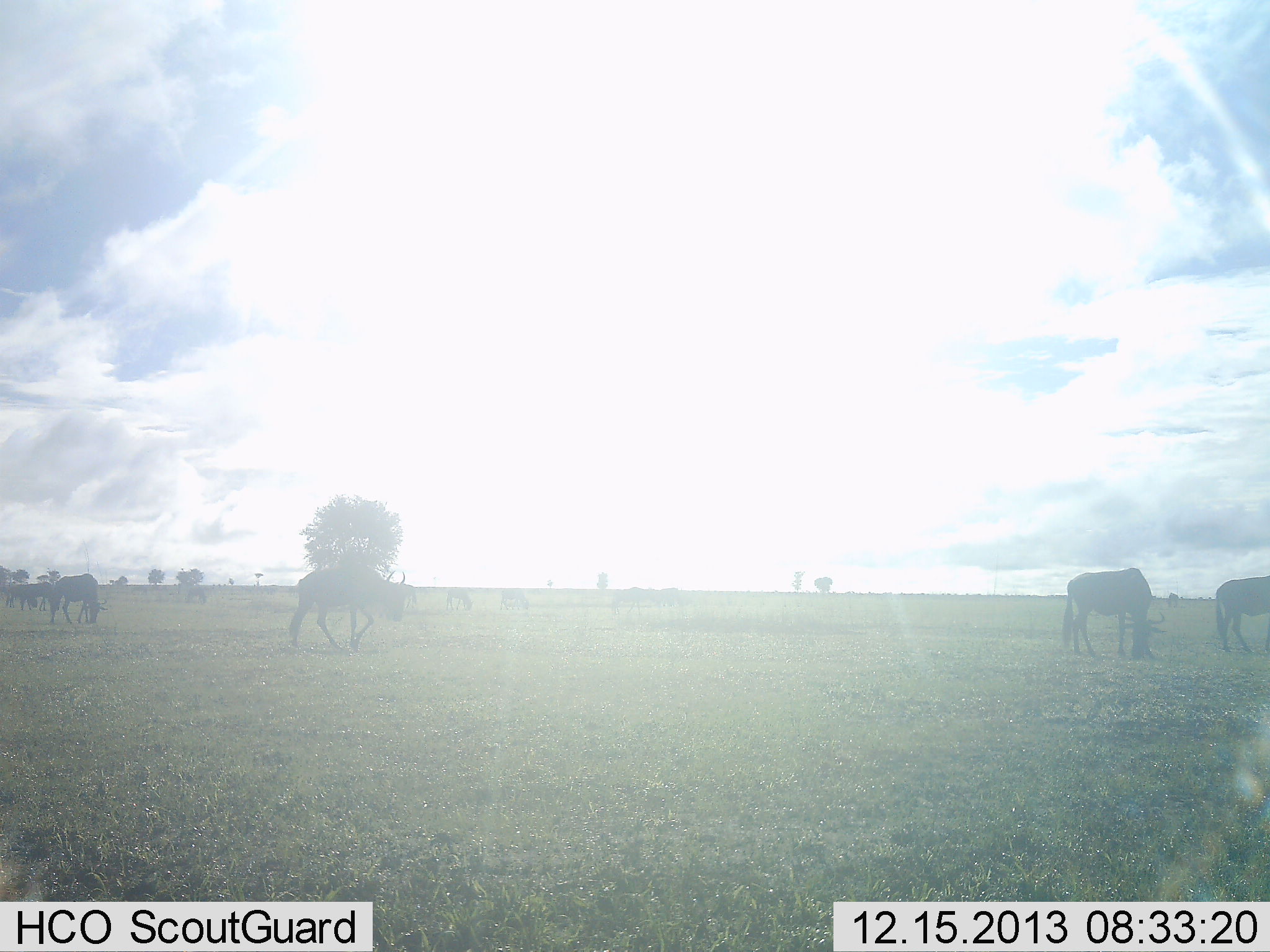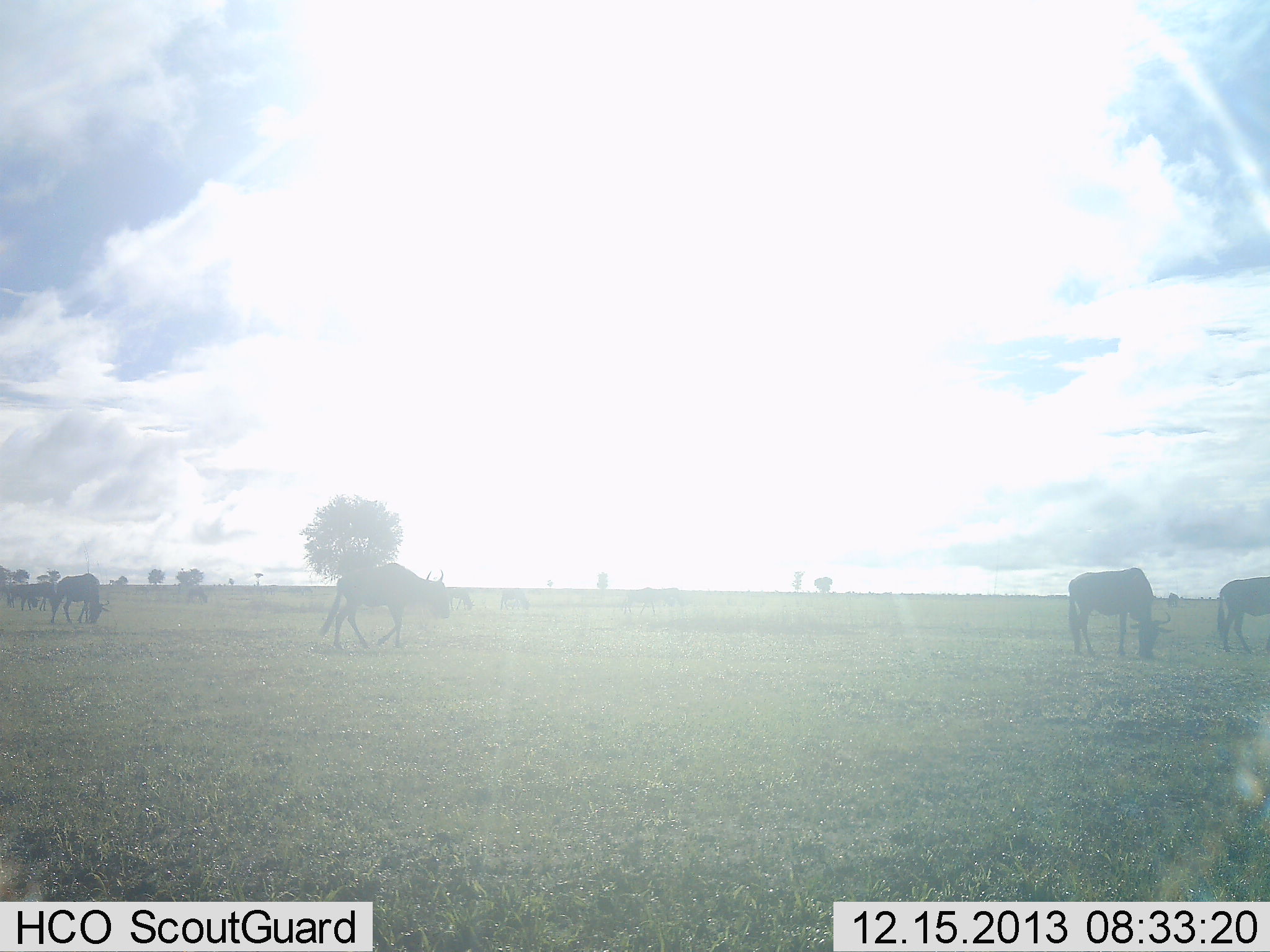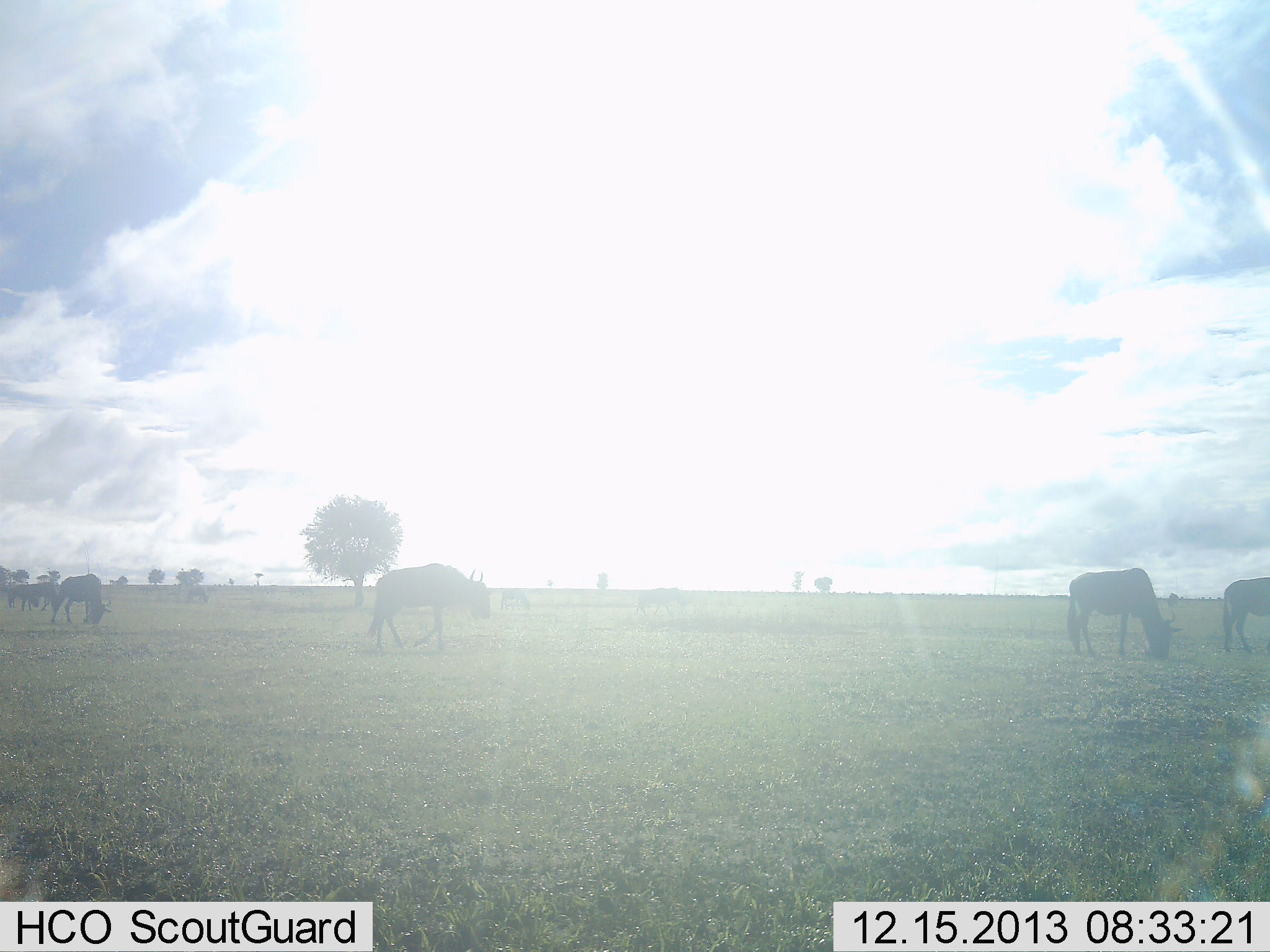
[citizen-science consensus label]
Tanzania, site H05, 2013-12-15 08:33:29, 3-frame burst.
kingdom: Animalia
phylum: Chordata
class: Mammalia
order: Artiodactyla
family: Bovidae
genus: Connochaetes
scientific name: Connochaetes taurinus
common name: blue wildebeest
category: wildebeest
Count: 6.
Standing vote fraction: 30%.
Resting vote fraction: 0%.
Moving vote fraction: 50%.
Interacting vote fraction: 0%.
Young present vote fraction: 0%.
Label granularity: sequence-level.